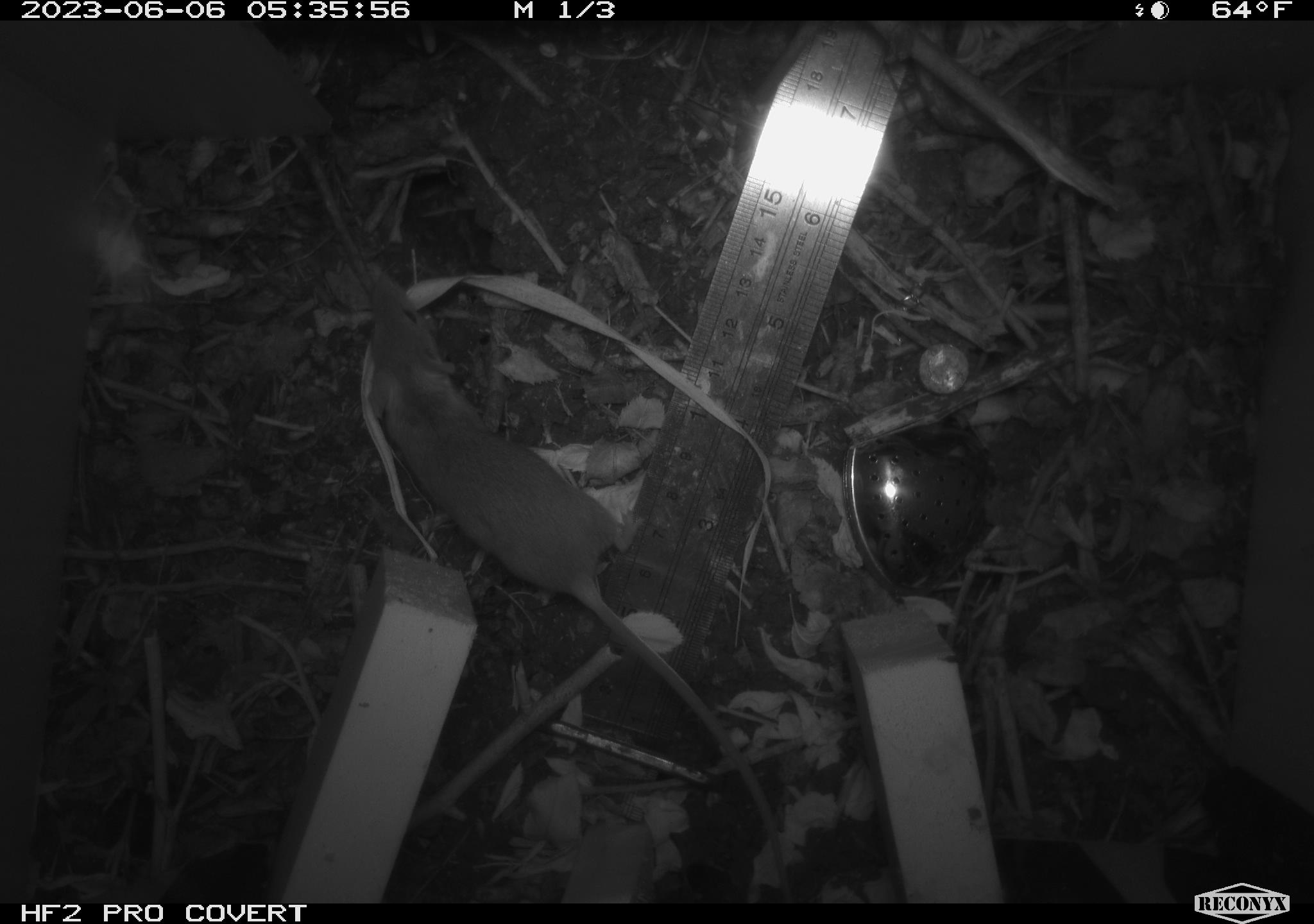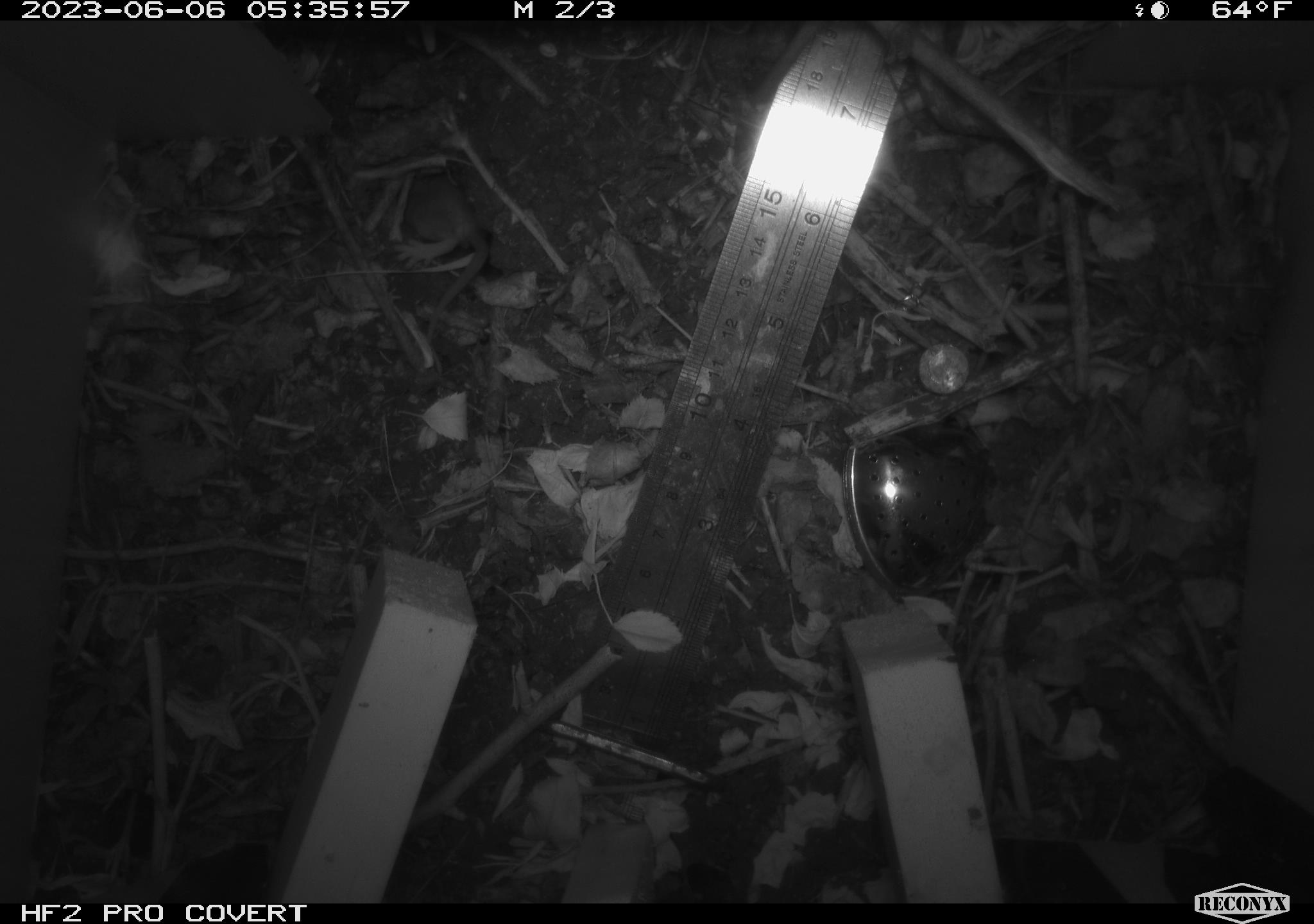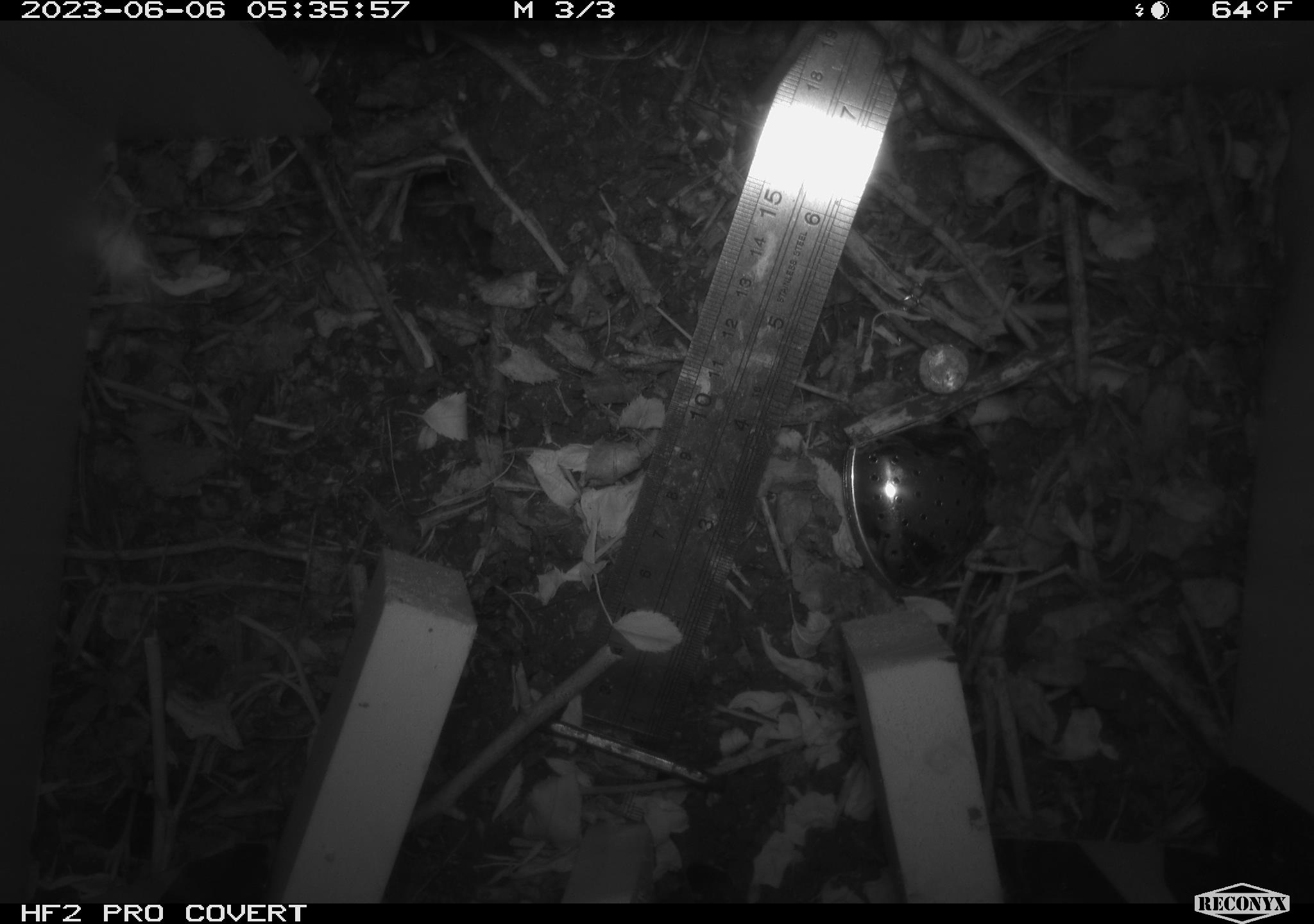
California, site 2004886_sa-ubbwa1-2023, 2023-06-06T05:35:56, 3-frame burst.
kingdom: Animalia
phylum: Chordata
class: Mammalia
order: Rodentia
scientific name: Rodentia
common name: rodent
Rodent (Rodentia).